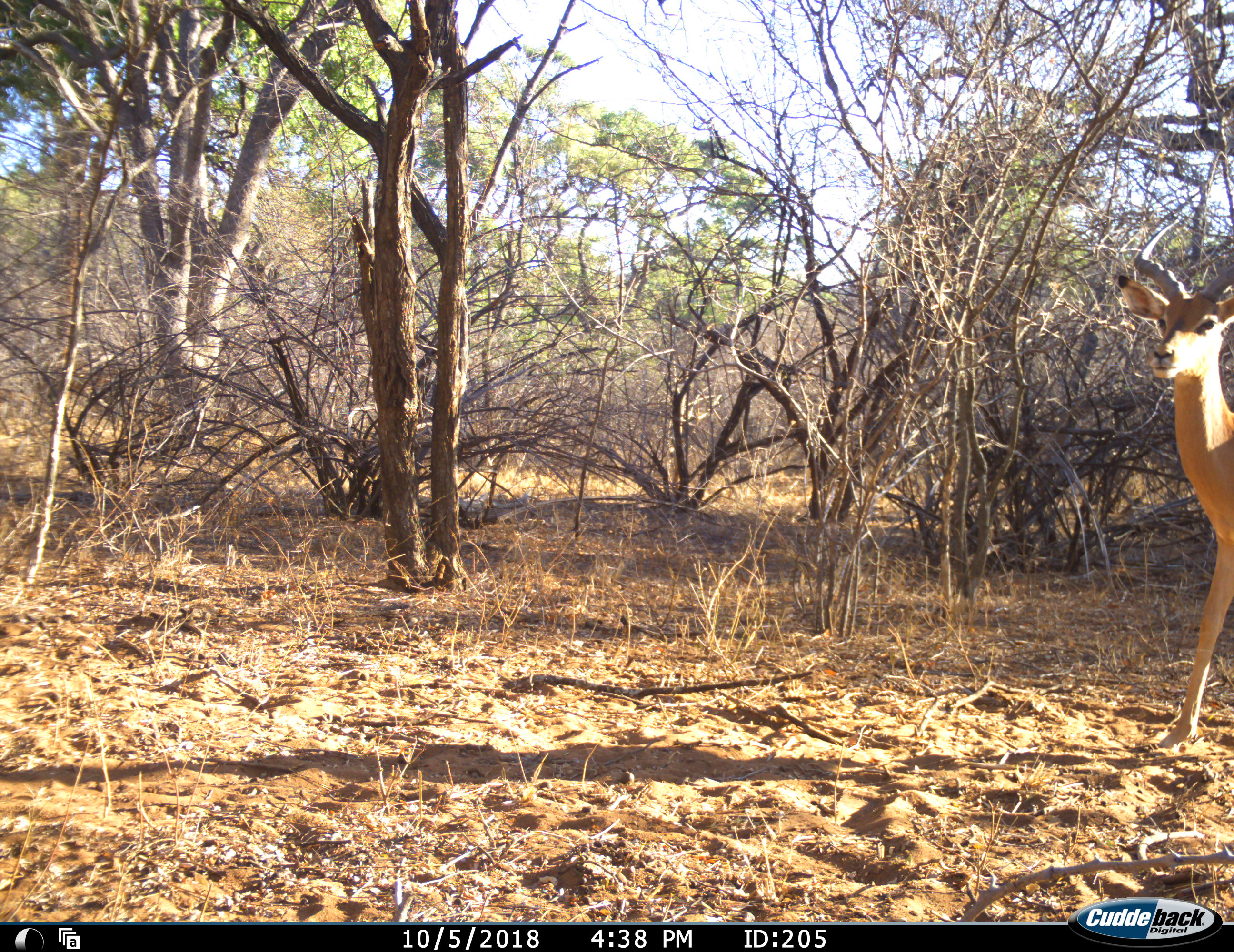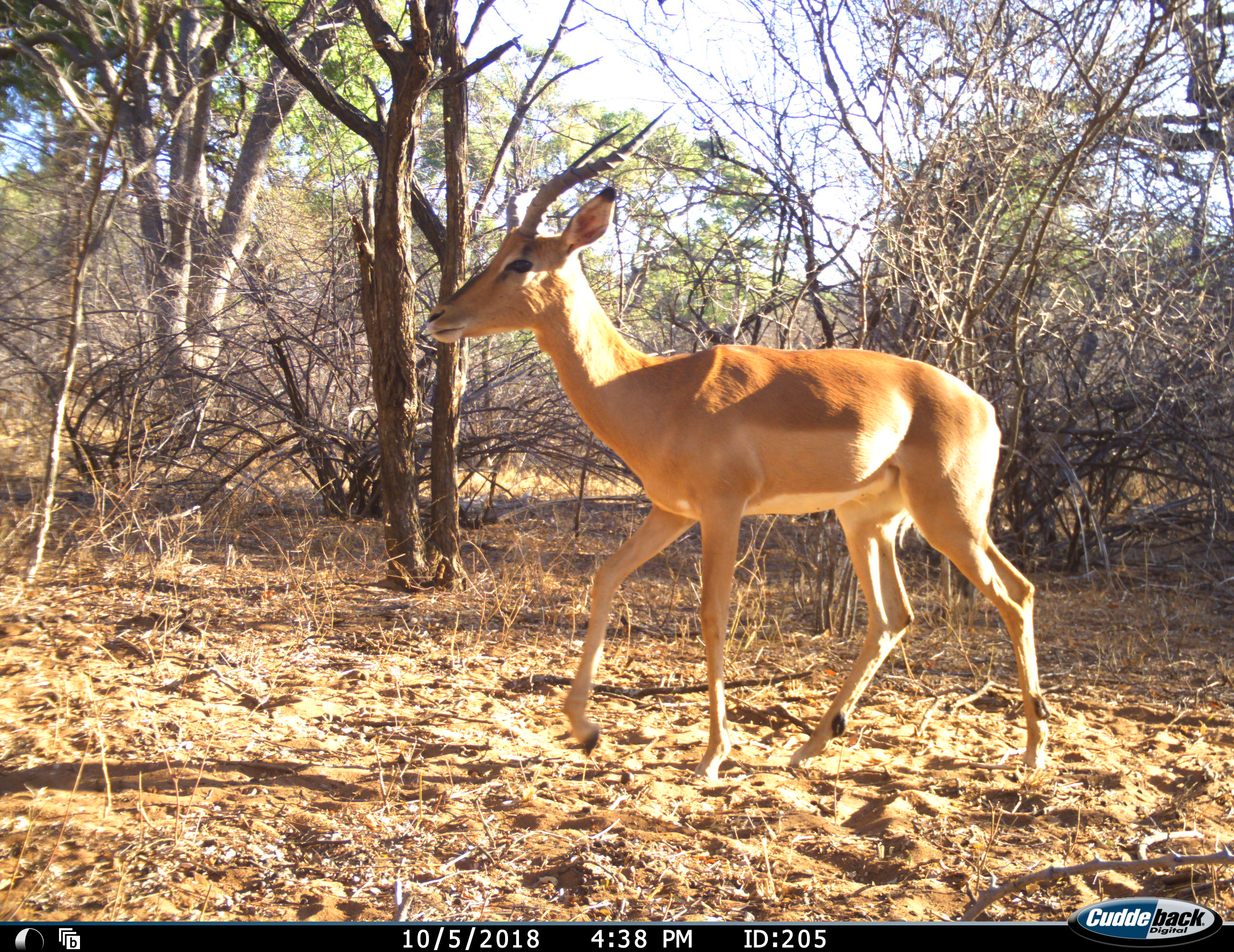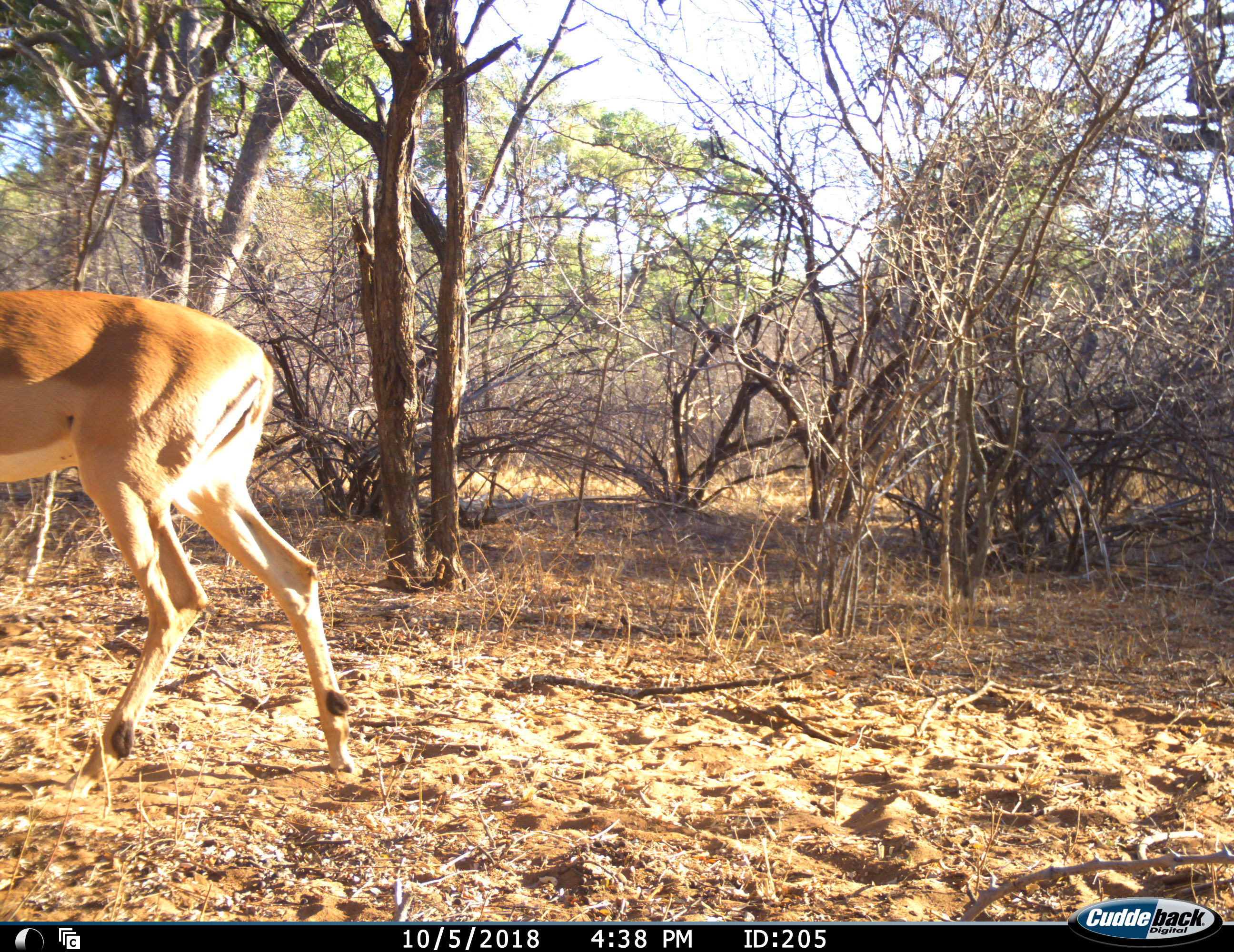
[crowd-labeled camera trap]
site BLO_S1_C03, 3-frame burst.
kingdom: Animalia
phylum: Chordata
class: Mammalia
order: Artiodactyla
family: Bovidae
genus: Aepyceros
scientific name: Aepyceros melampus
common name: impala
Impala (Aepyceros melampus), count 1. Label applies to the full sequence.